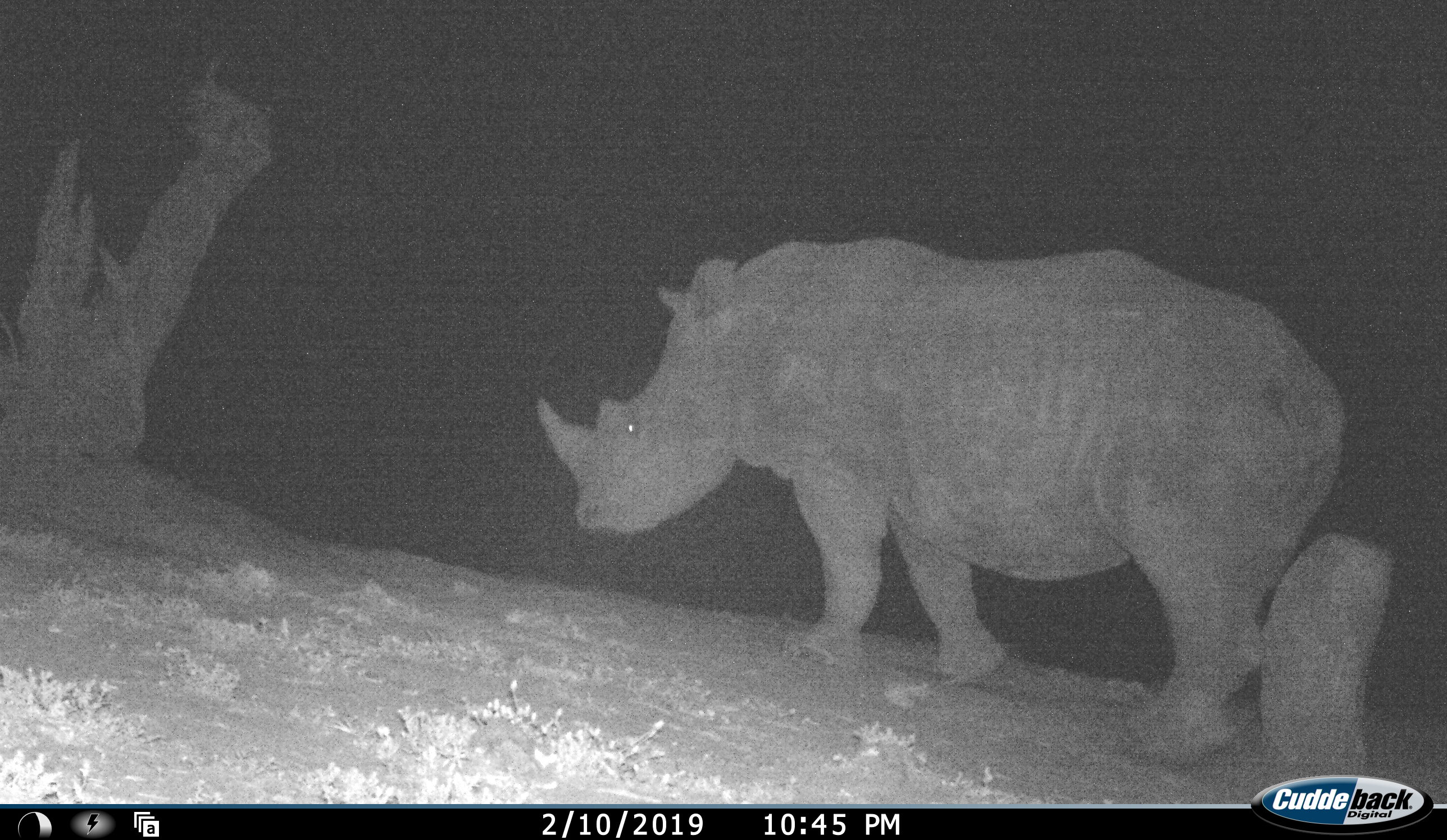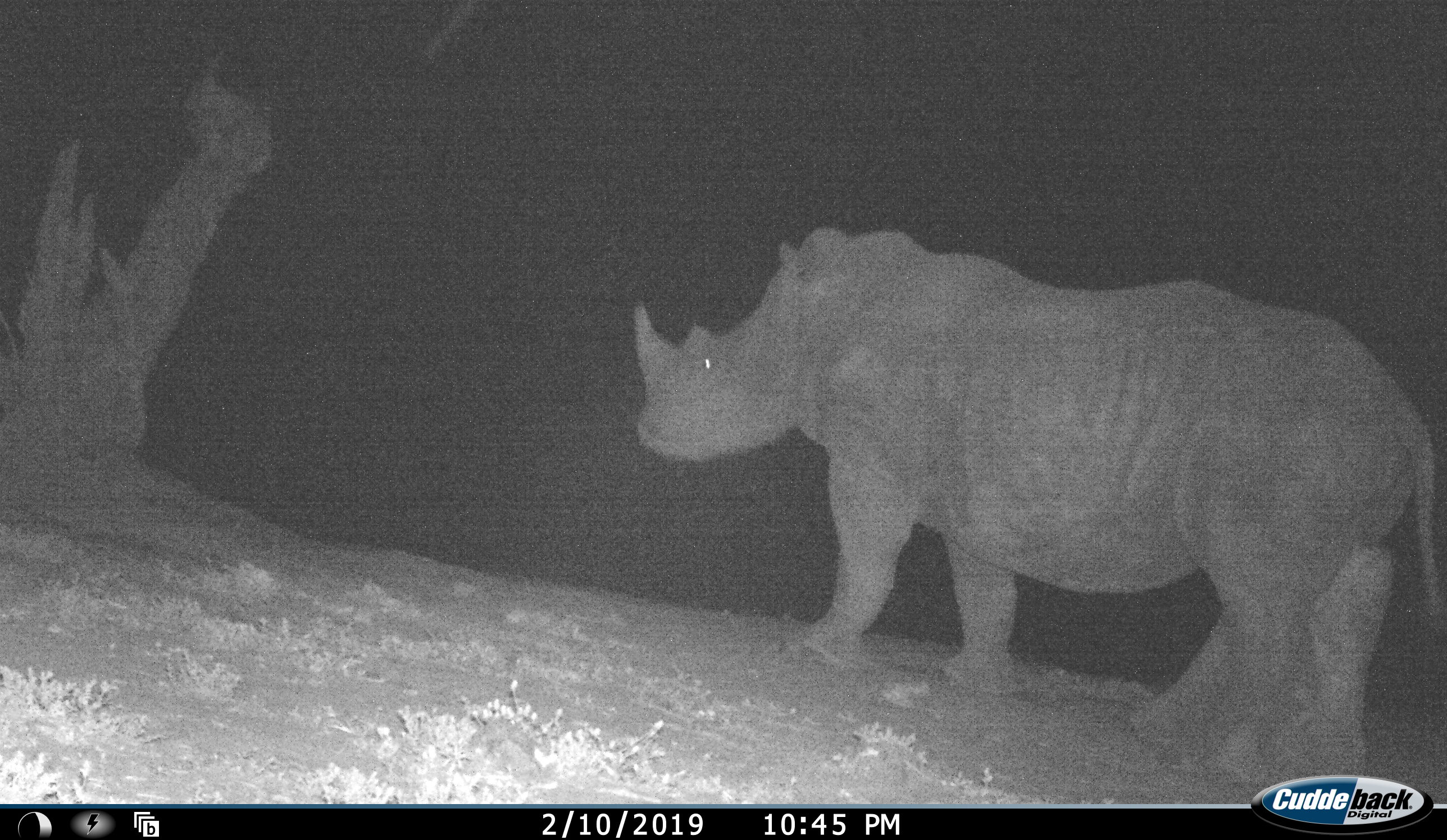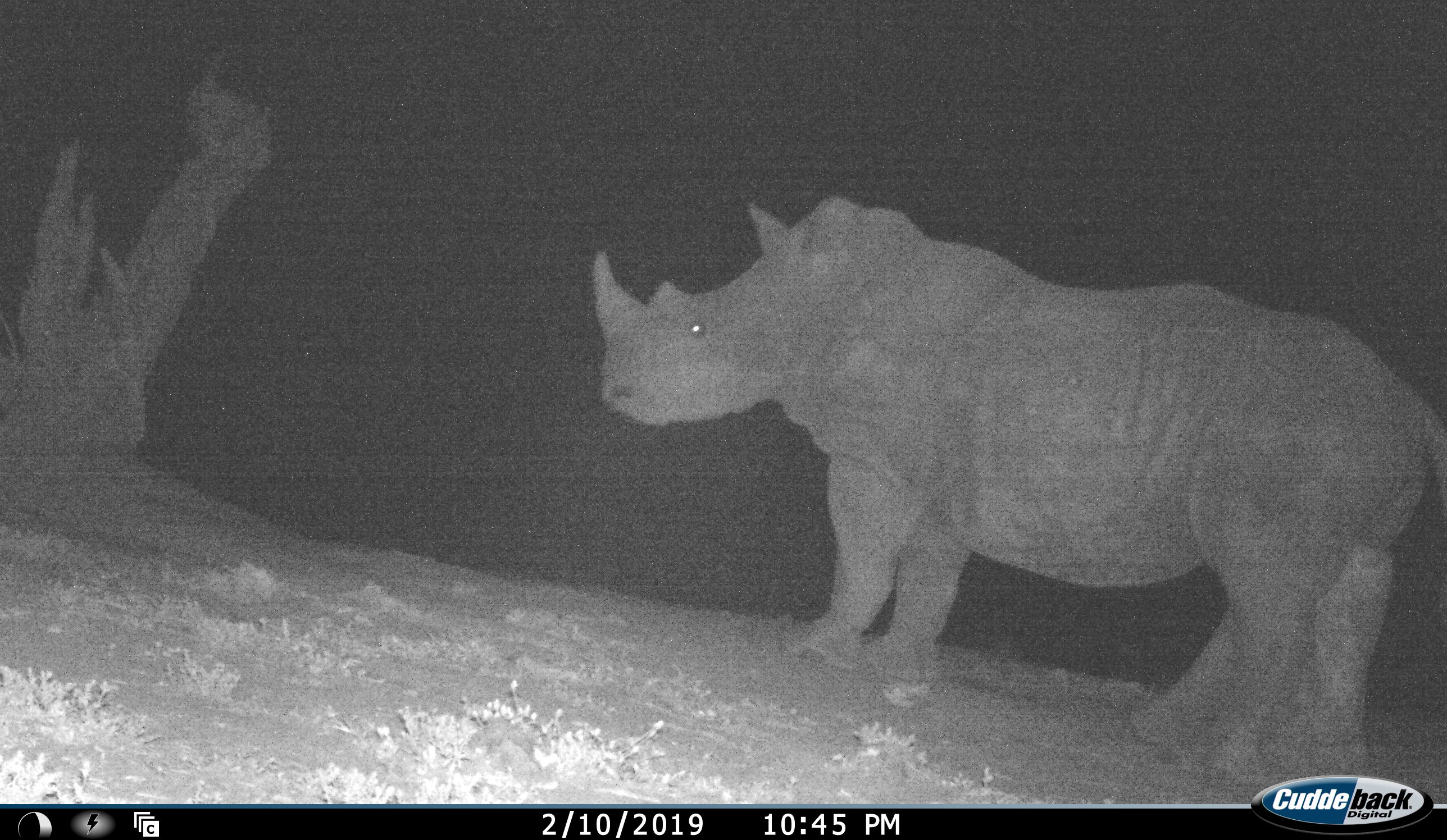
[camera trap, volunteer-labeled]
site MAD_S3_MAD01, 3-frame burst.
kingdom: Animalia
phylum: Chordata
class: Mammalia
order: Perissodactyla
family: Rhinocerotidae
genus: Ceratotherium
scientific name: Ceratotherium simum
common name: white rhinoceros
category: rhinoceroswhite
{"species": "rhinoceroswhite (white rhinoceros) (Ceratotherium simum)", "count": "1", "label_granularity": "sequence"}